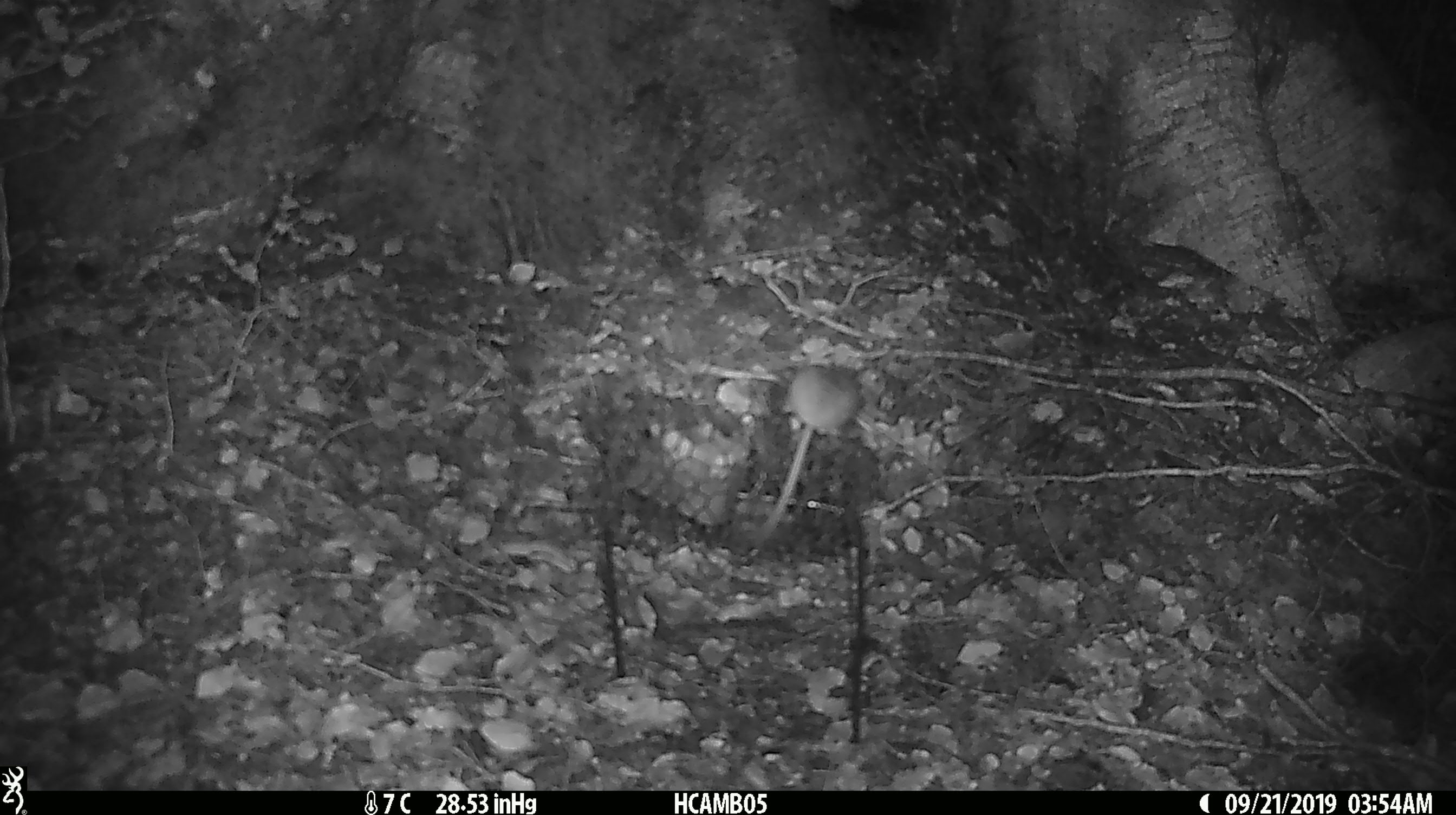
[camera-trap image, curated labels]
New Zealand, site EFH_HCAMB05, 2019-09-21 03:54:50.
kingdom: Animalia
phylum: Chordata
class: Mammalia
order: Rodentia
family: Muridae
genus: Mus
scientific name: Mus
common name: mouse